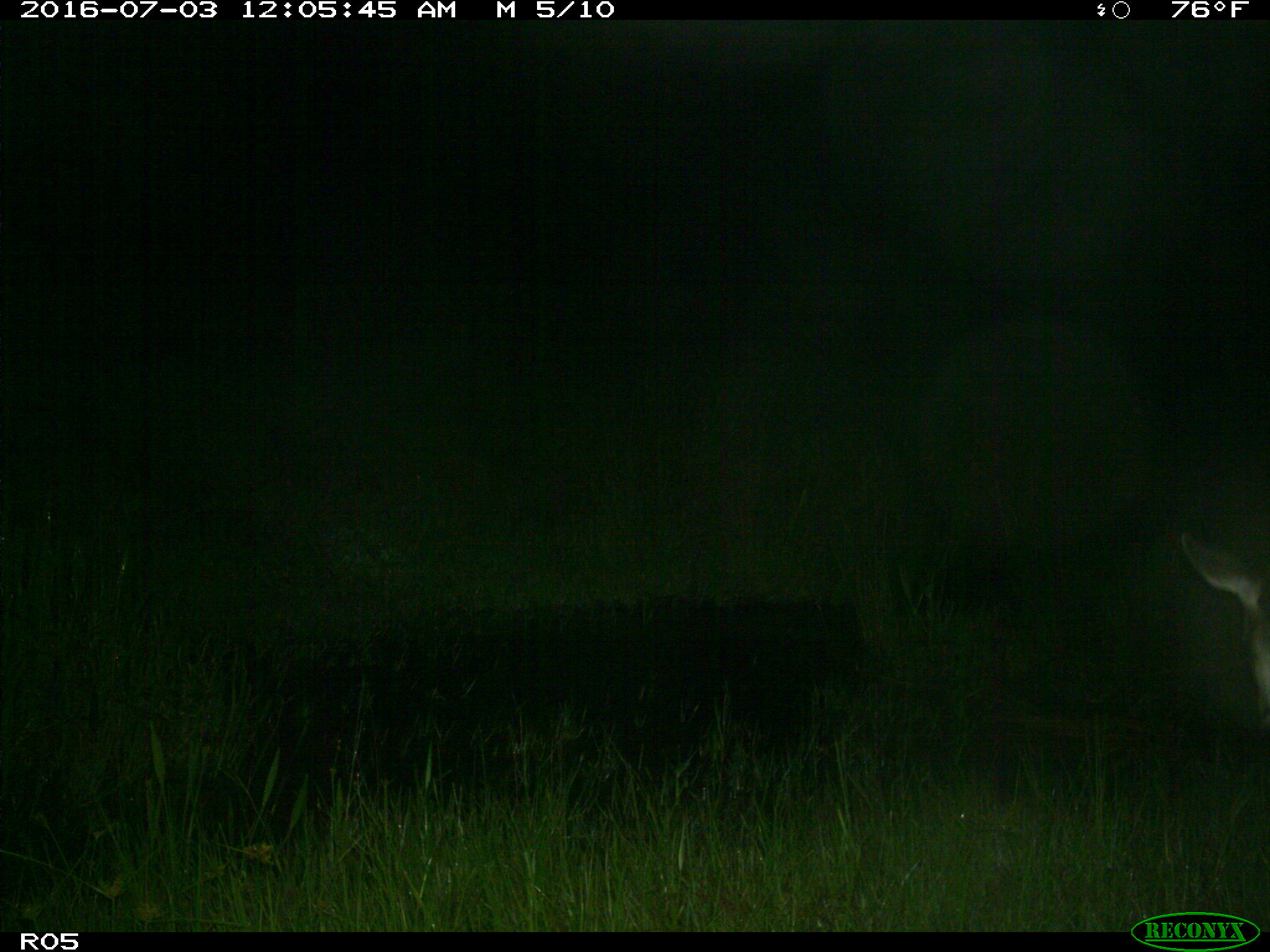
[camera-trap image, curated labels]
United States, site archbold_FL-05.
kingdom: Animalia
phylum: Chordata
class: Mammalia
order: Artiodactyla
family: Cervidae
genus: Odocoileus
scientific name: Odocoileus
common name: deer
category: unidentified deer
Unidentified deer (deer) (Odocoileus).